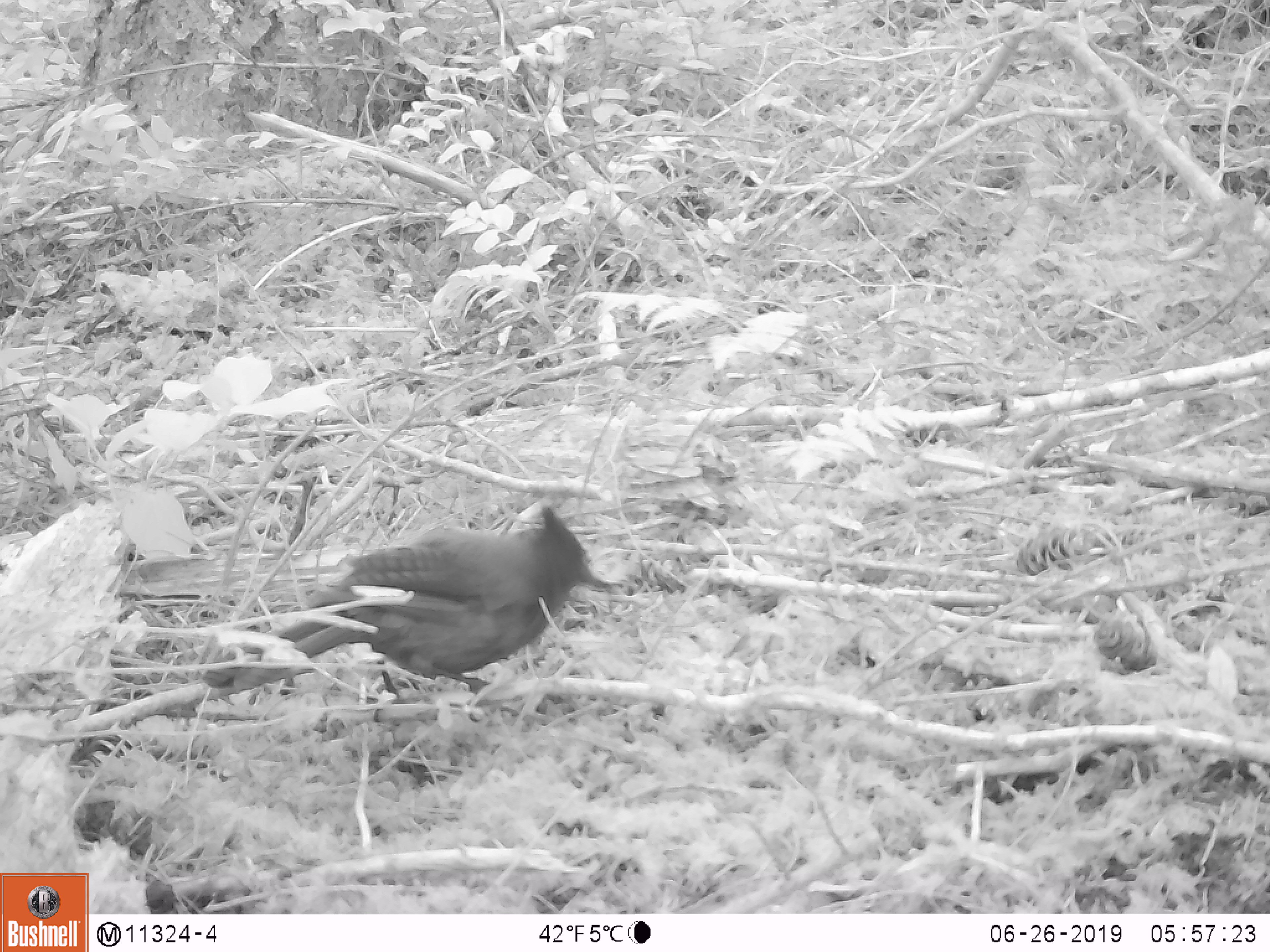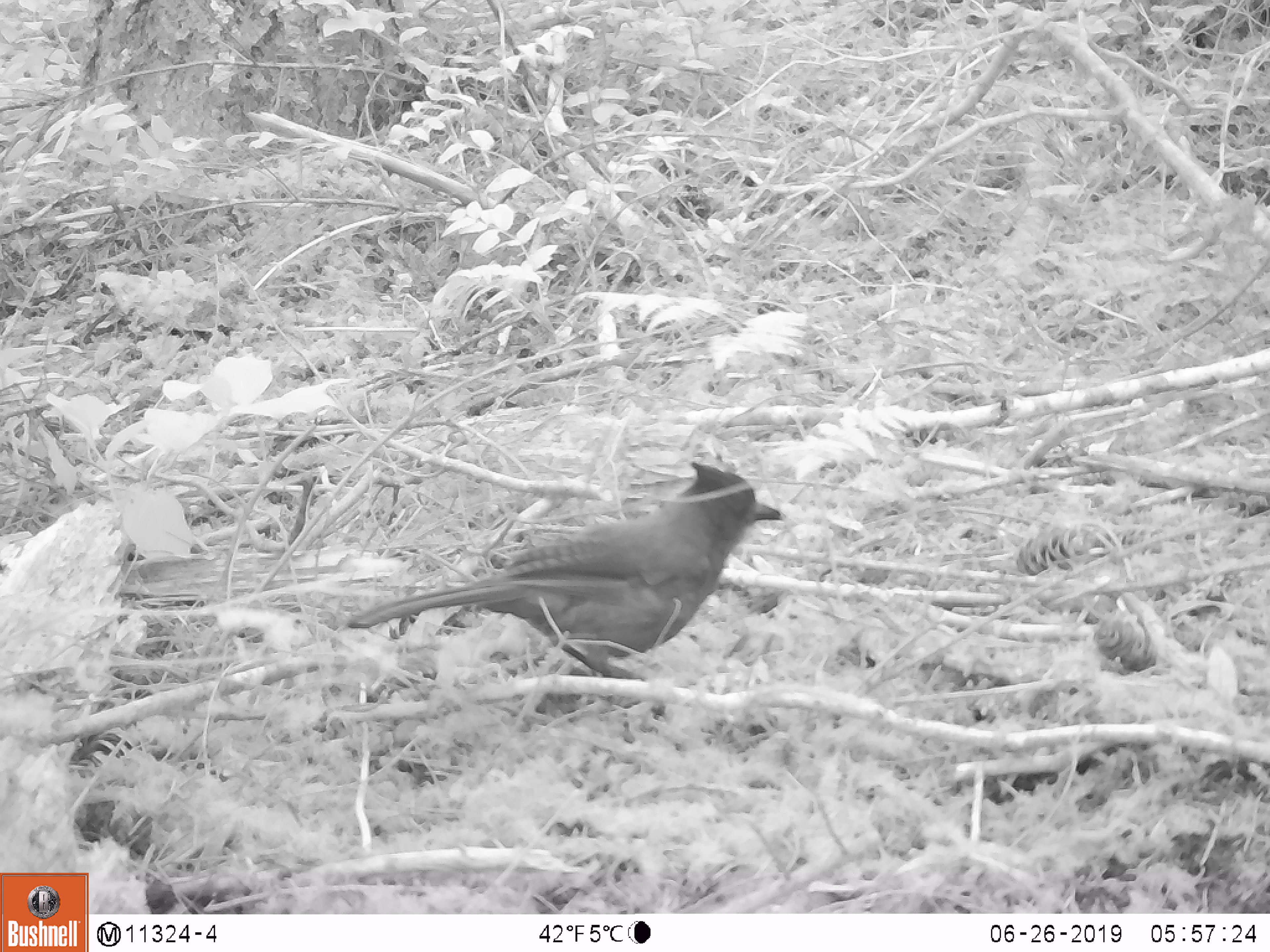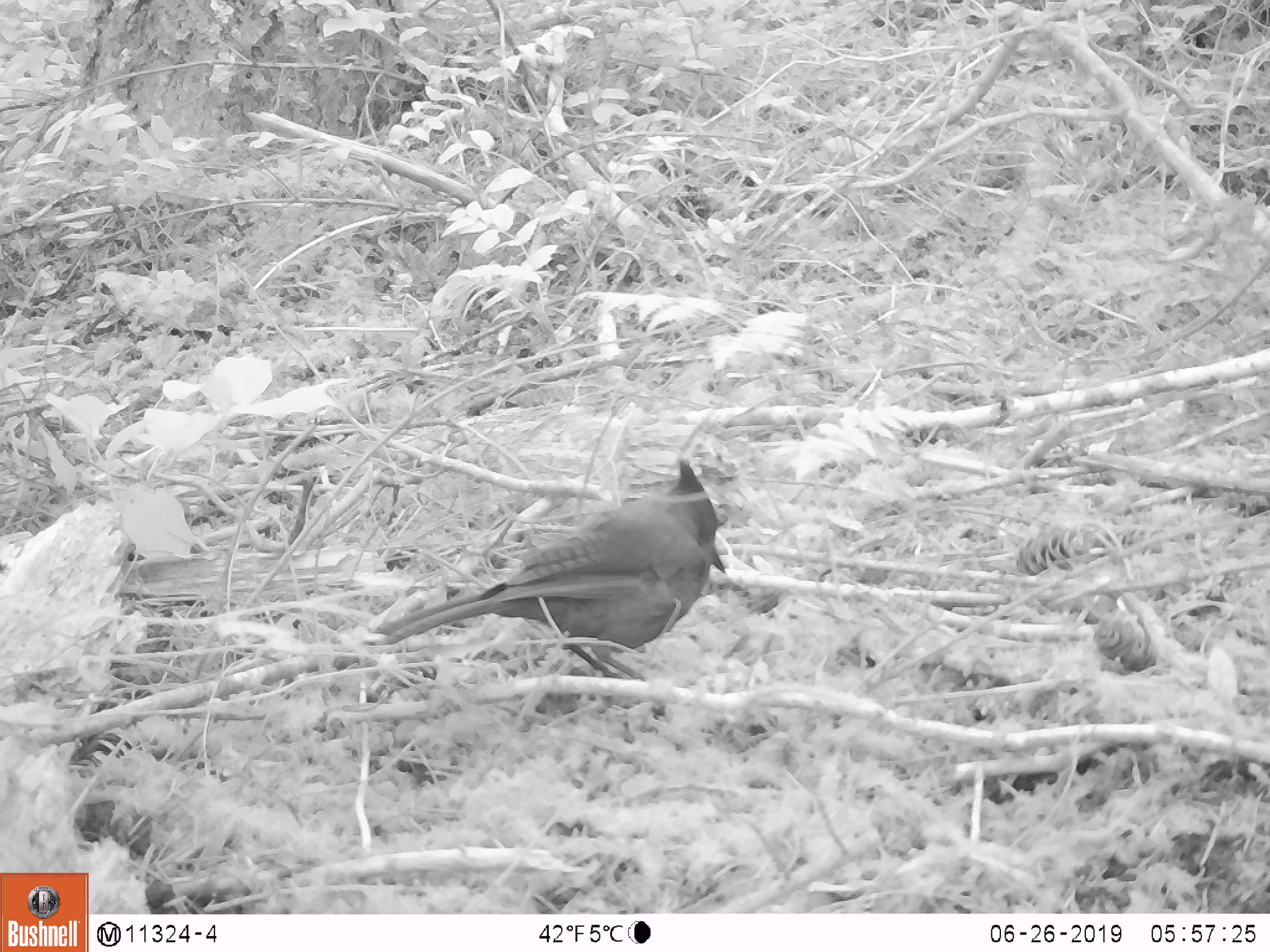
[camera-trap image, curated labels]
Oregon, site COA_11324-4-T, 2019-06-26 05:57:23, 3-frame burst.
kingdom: Animalia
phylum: Chordata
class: Aves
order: Passeriformes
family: Corvidae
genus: Cyanocitta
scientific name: Cyanocitta stelleri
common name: steller's jay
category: stellers jay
Stellers jay (steller's jay) (Cyanocitta stelleri).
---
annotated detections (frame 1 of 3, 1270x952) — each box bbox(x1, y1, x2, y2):
stellers jay: bbox(197, 502, 628, 714)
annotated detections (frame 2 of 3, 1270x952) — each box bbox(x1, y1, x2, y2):
stellers jay: bbox(345, 464, 791, 690)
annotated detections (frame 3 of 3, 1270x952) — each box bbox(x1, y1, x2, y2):
stellers jay: bbox(371, 463, 743, 704)